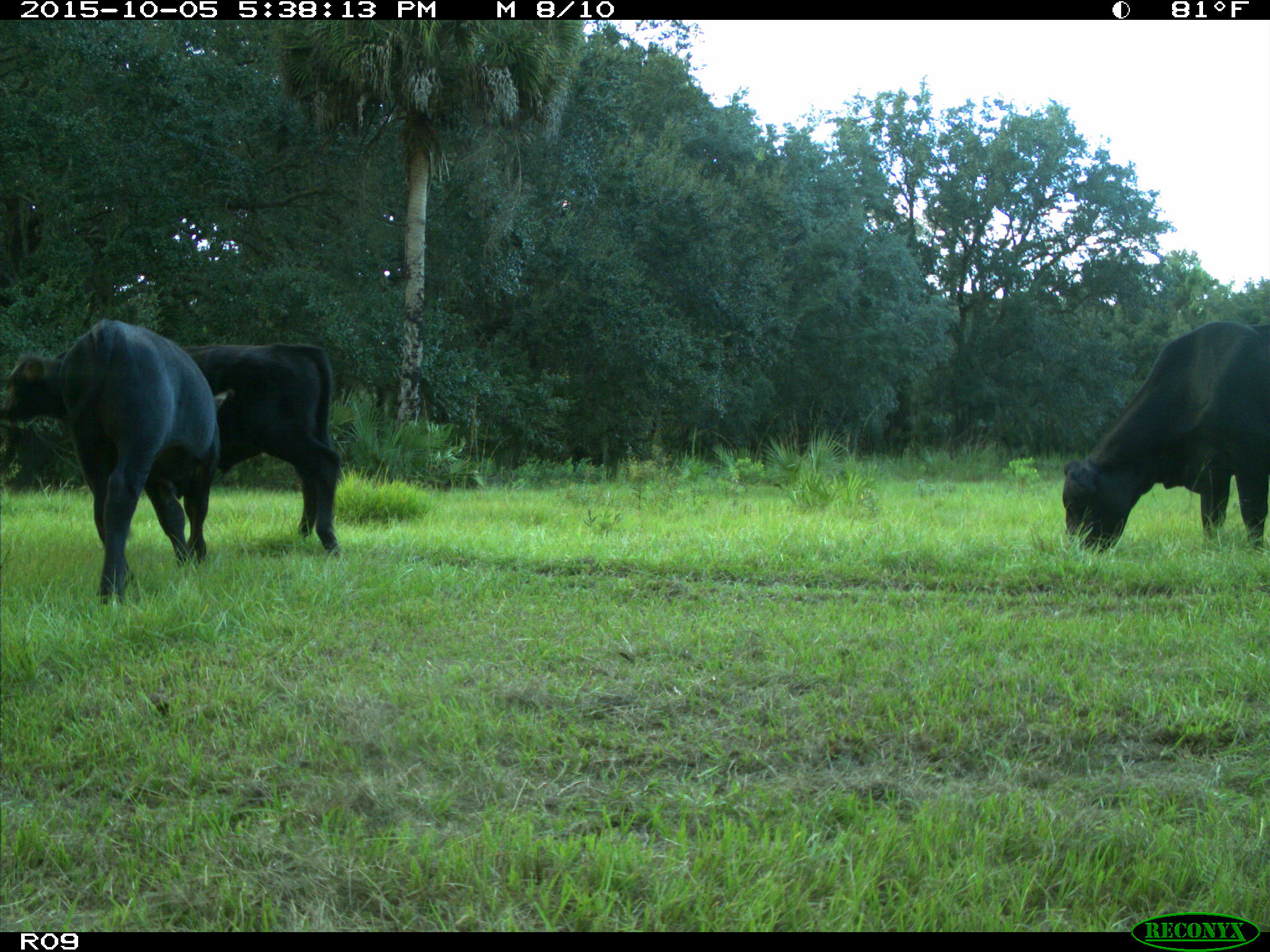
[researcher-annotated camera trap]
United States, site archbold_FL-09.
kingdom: Animalia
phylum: Chordata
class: Mammalia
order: Artiodactyla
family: Bovidae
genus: Bos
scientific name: Bos taurus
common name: domestic cow